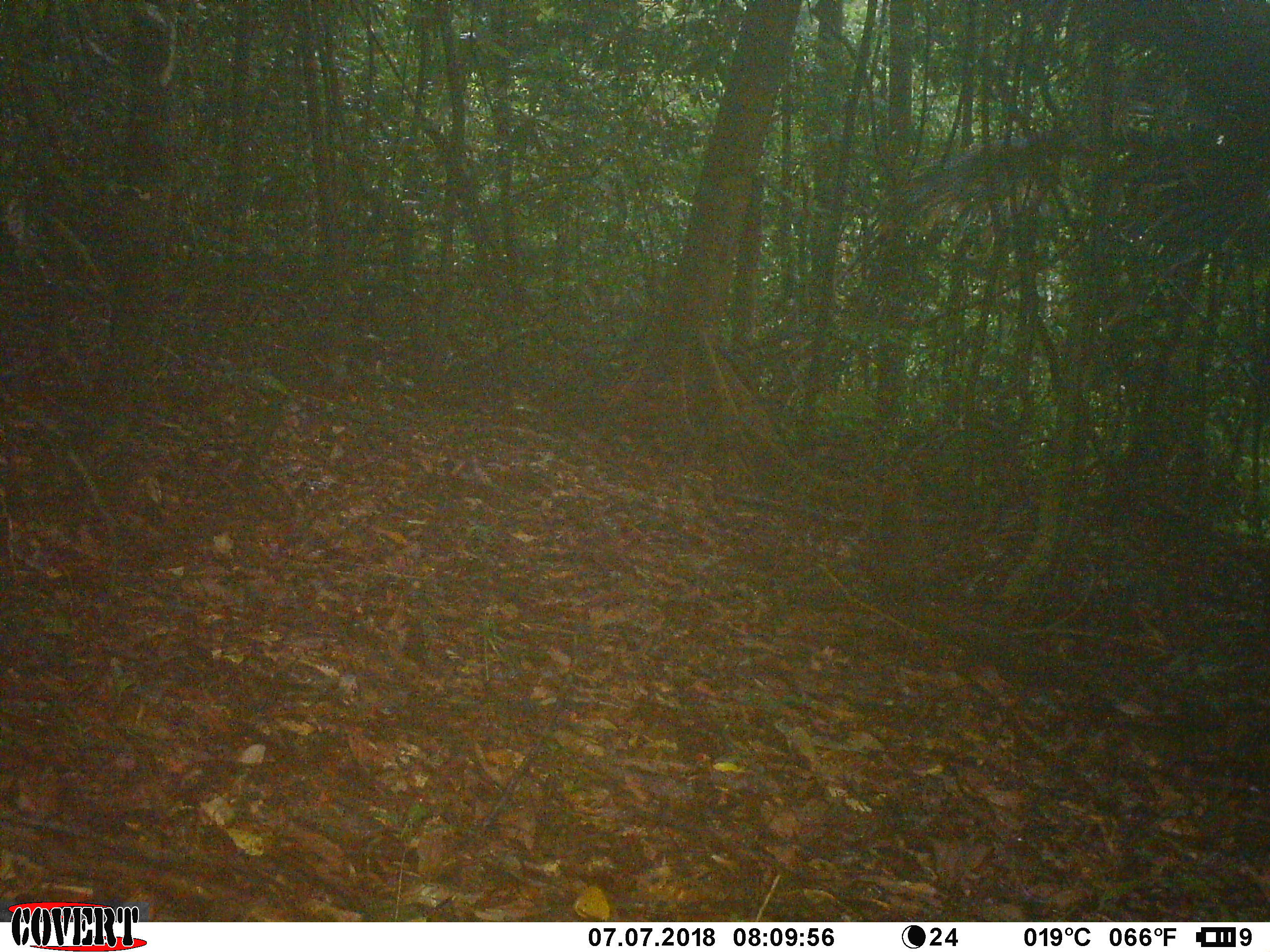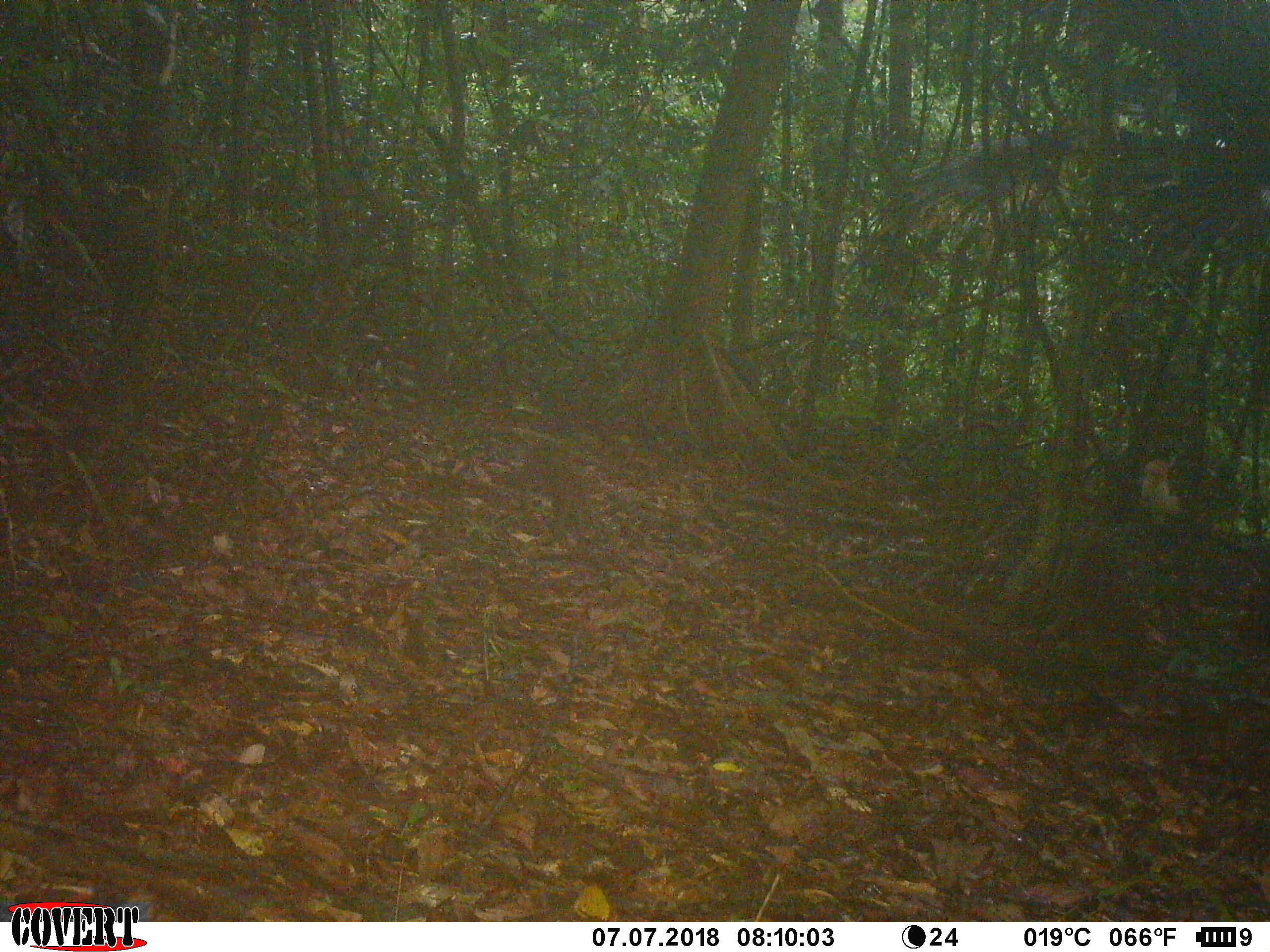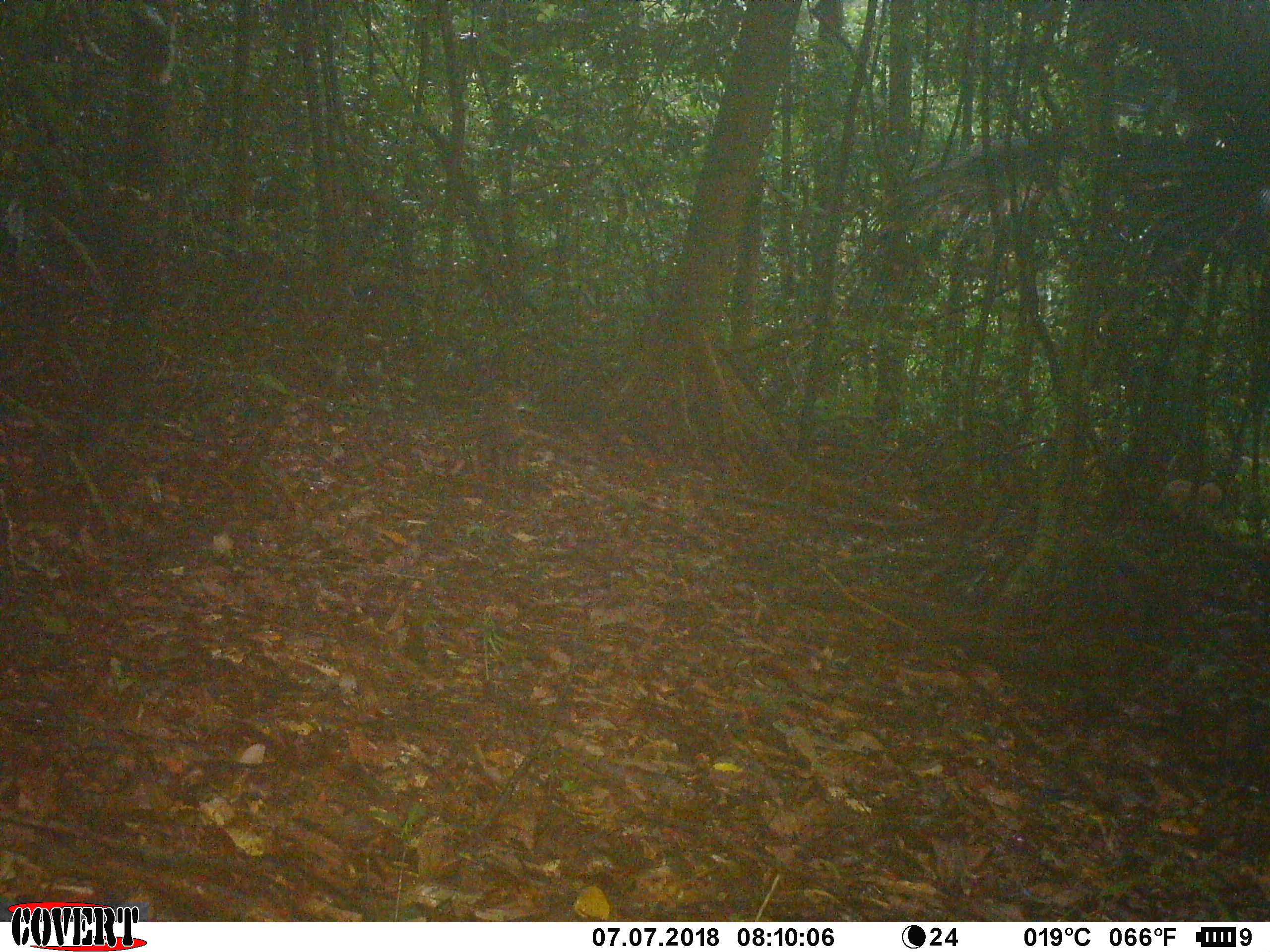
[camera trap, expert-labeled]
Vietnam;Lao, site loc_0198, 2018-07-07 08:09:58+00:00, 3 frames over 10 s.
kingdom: Animalia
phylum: Chordata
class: Mammalia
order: Primates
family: Cercopithecidae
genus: Macaca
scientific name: Macaca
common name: macaque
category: unidentified macaque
Unidentified macaque (macaque) (Macaca). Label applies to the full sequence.